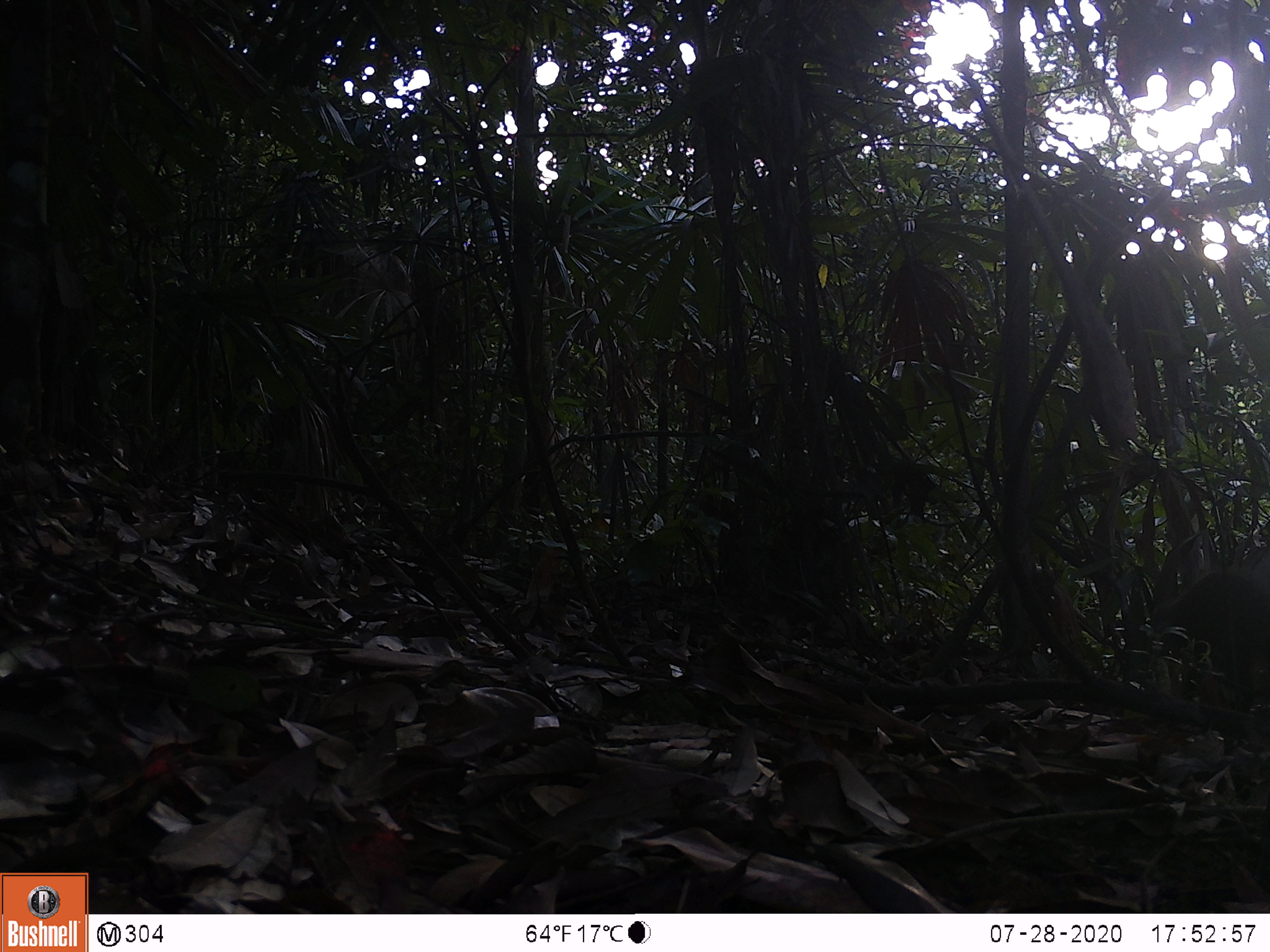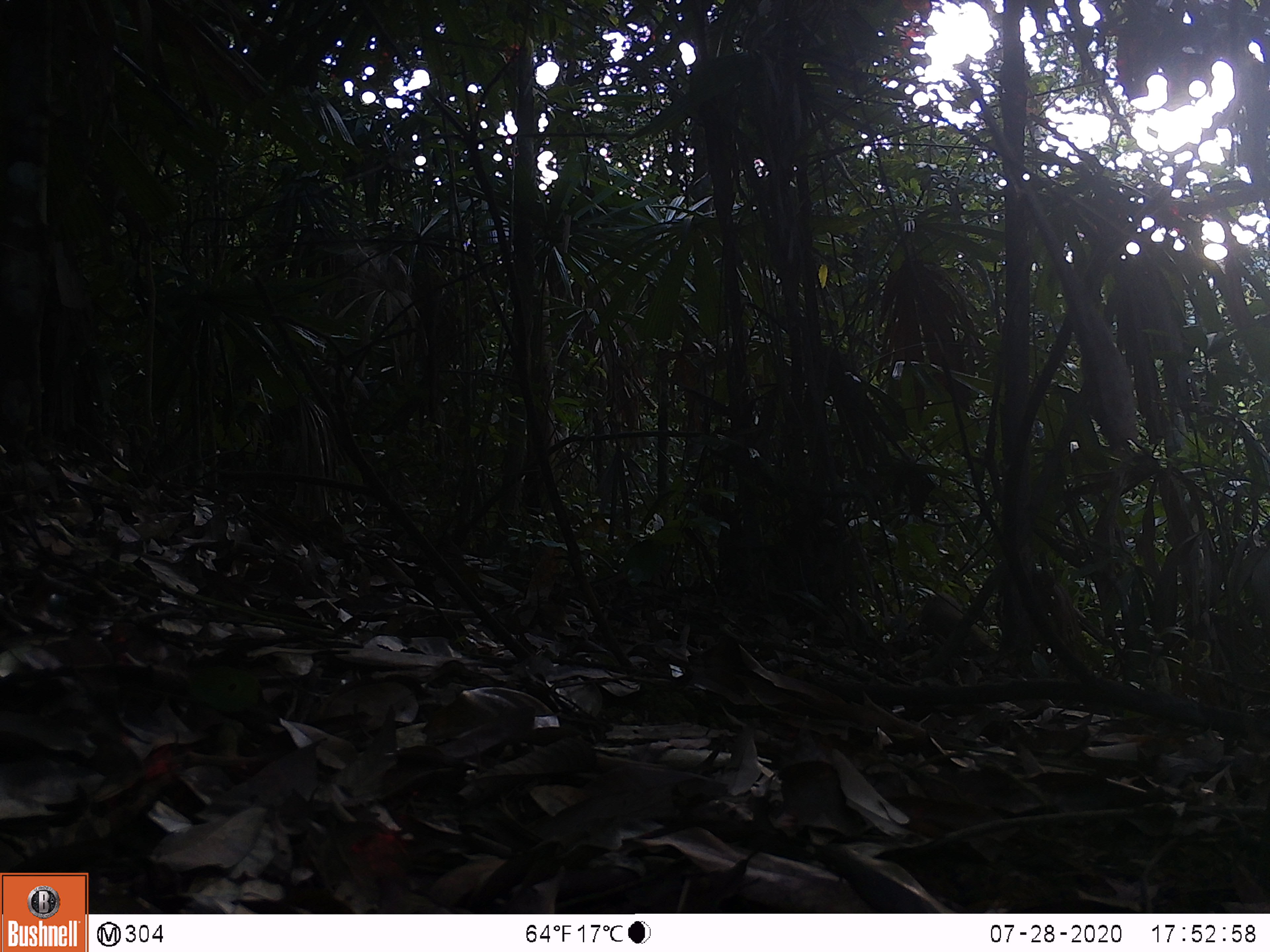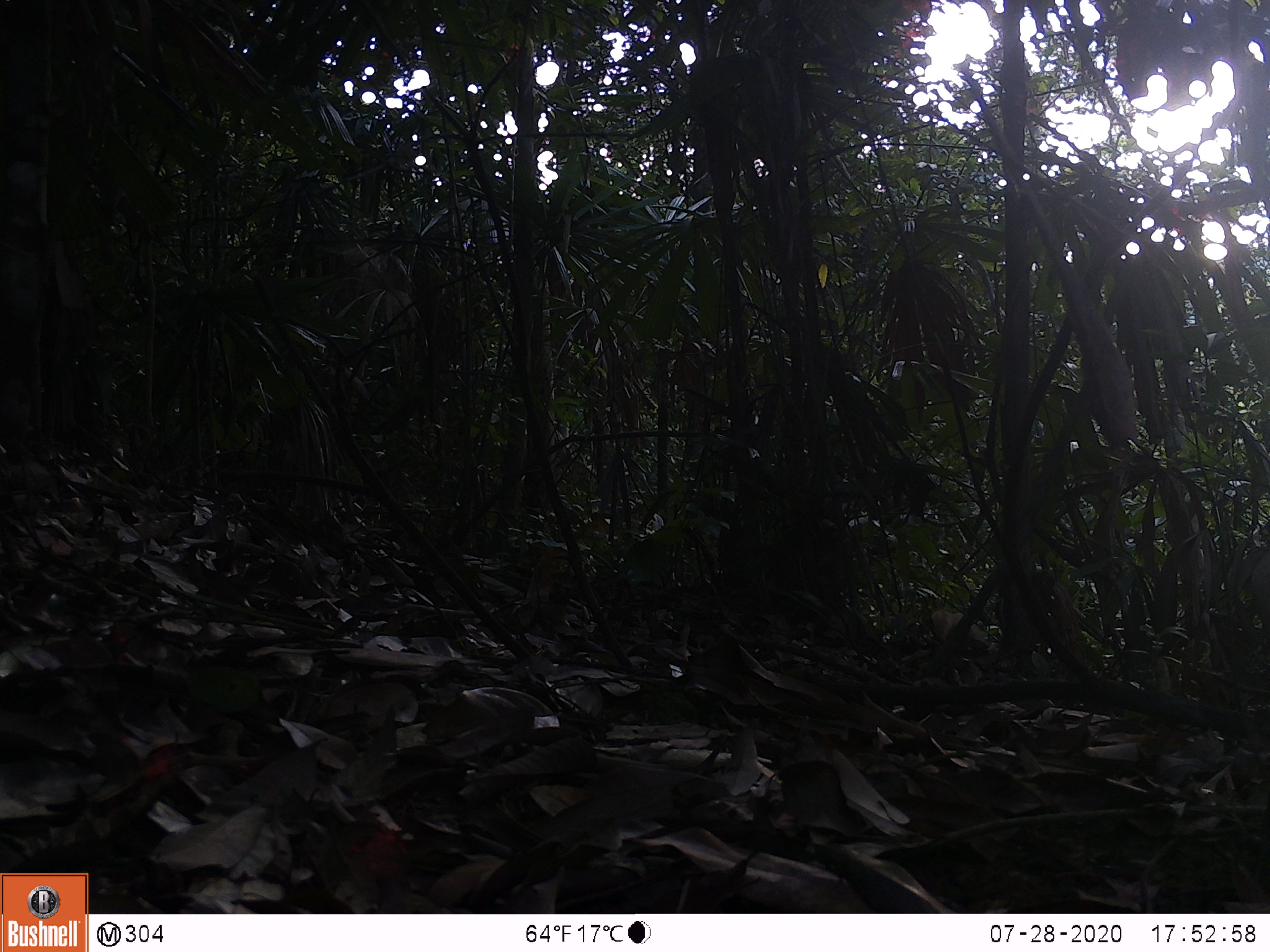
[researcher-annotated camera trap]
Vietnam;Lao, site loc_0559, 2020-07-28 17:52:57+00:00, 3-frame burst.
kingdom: Animalia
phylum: Chordata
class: Mammalia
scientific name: Mammalia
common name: mammal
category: unidentified small mammal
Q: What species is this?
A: Unidentified small mammal (mammal) (Mammalia).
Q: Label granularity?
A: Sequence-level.